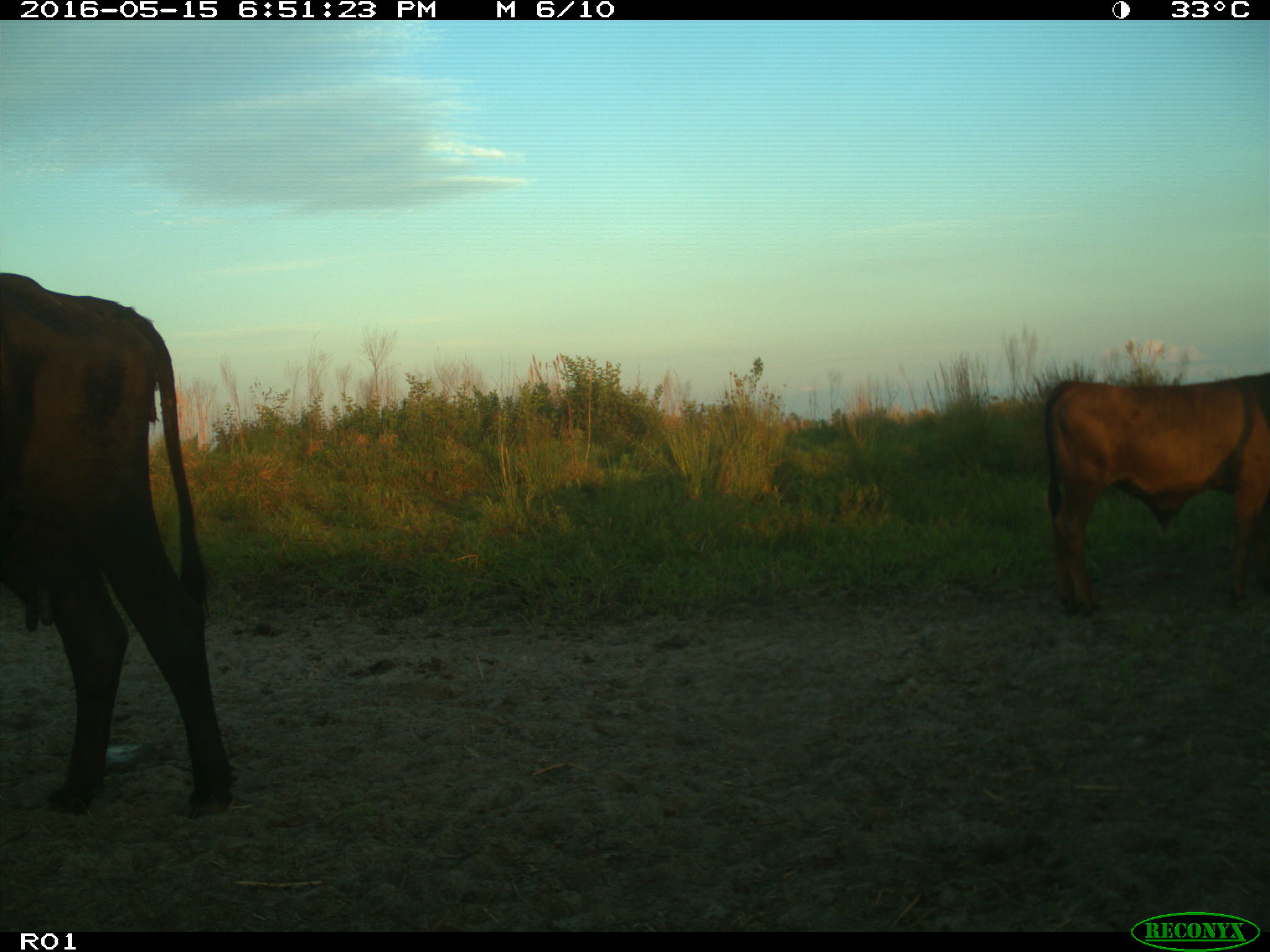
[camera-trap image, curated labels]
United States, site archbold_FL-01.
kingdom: Animalia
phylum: Chordata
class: Mammalia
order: Artiodactyla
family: Bovidae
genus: Bos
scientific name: Bos taurus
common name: domestic cow